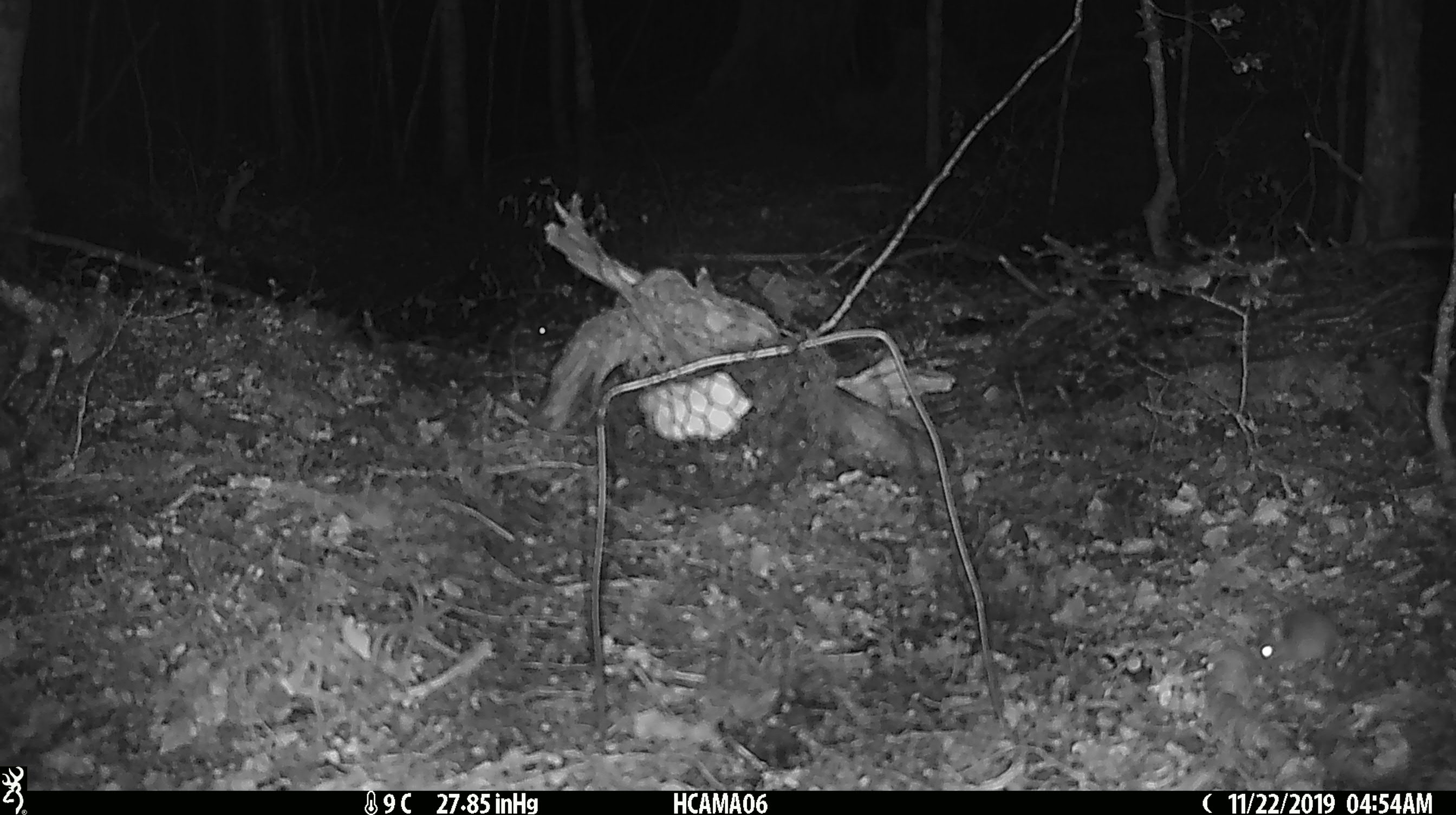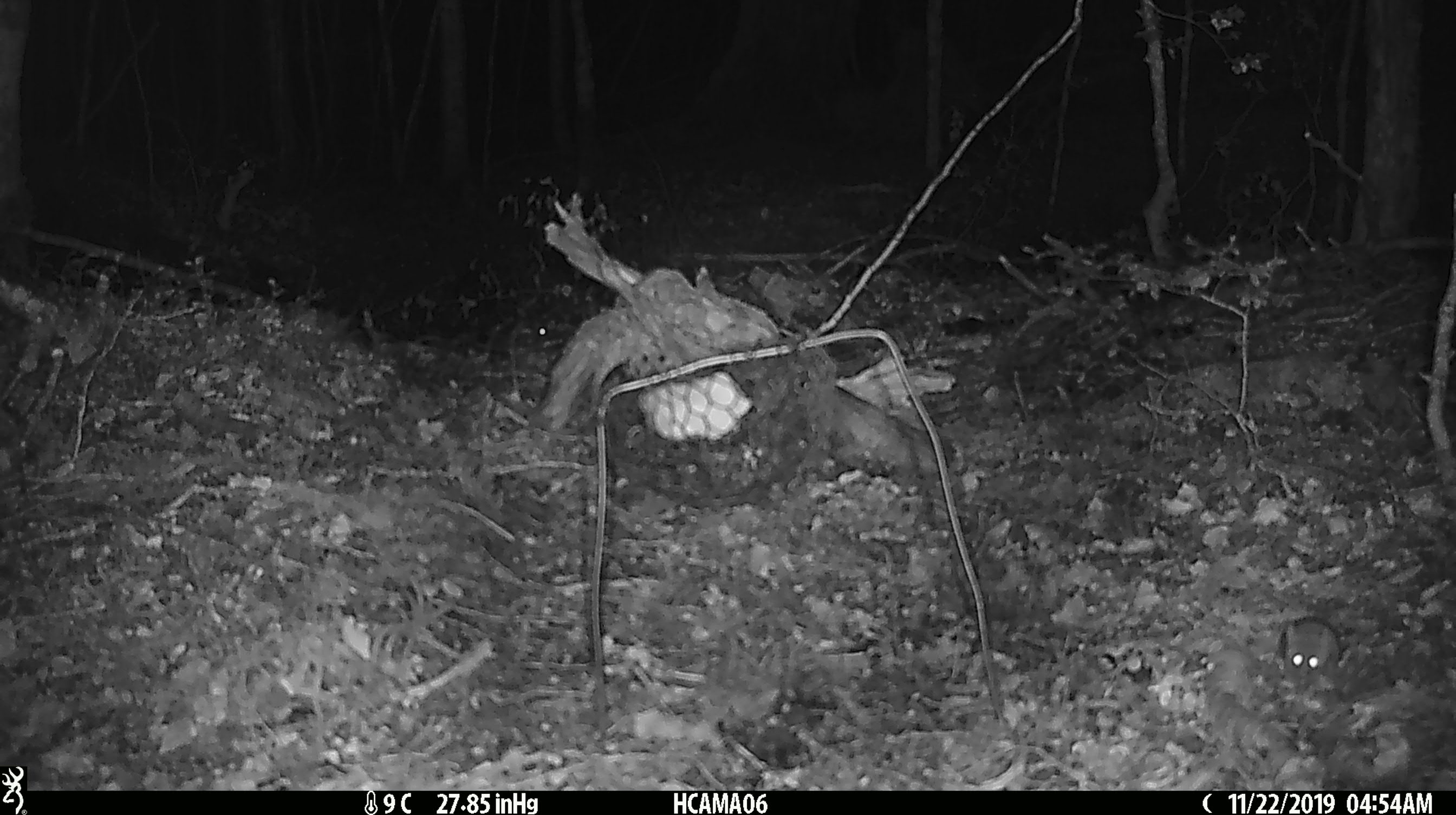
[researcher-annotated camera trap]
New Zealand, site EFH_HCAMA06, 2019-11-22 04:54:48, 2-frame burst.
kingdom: Animalia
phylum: Chordata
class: Mammalia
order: Rodentia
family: Muridae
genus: Mus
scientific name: Mus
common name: mouse